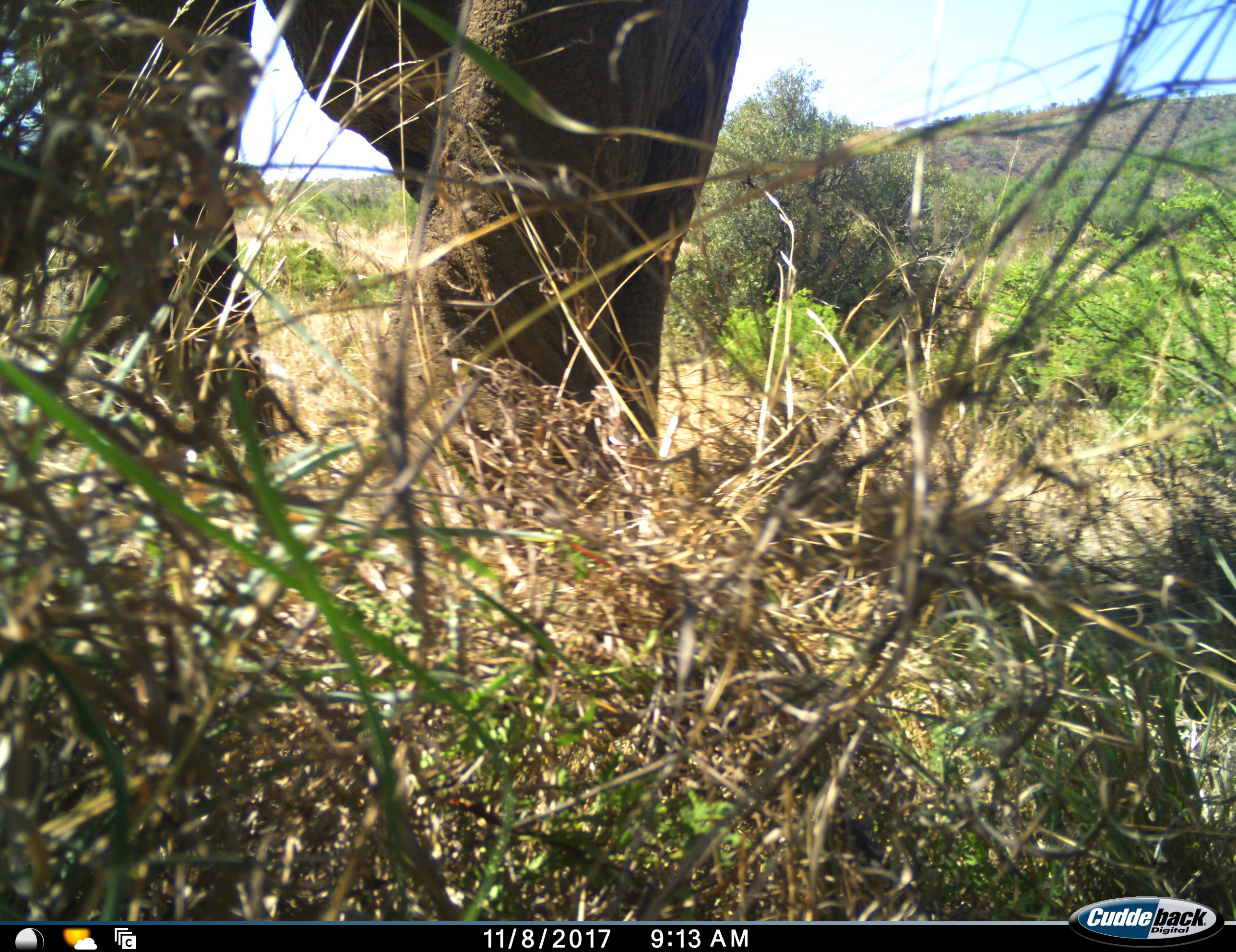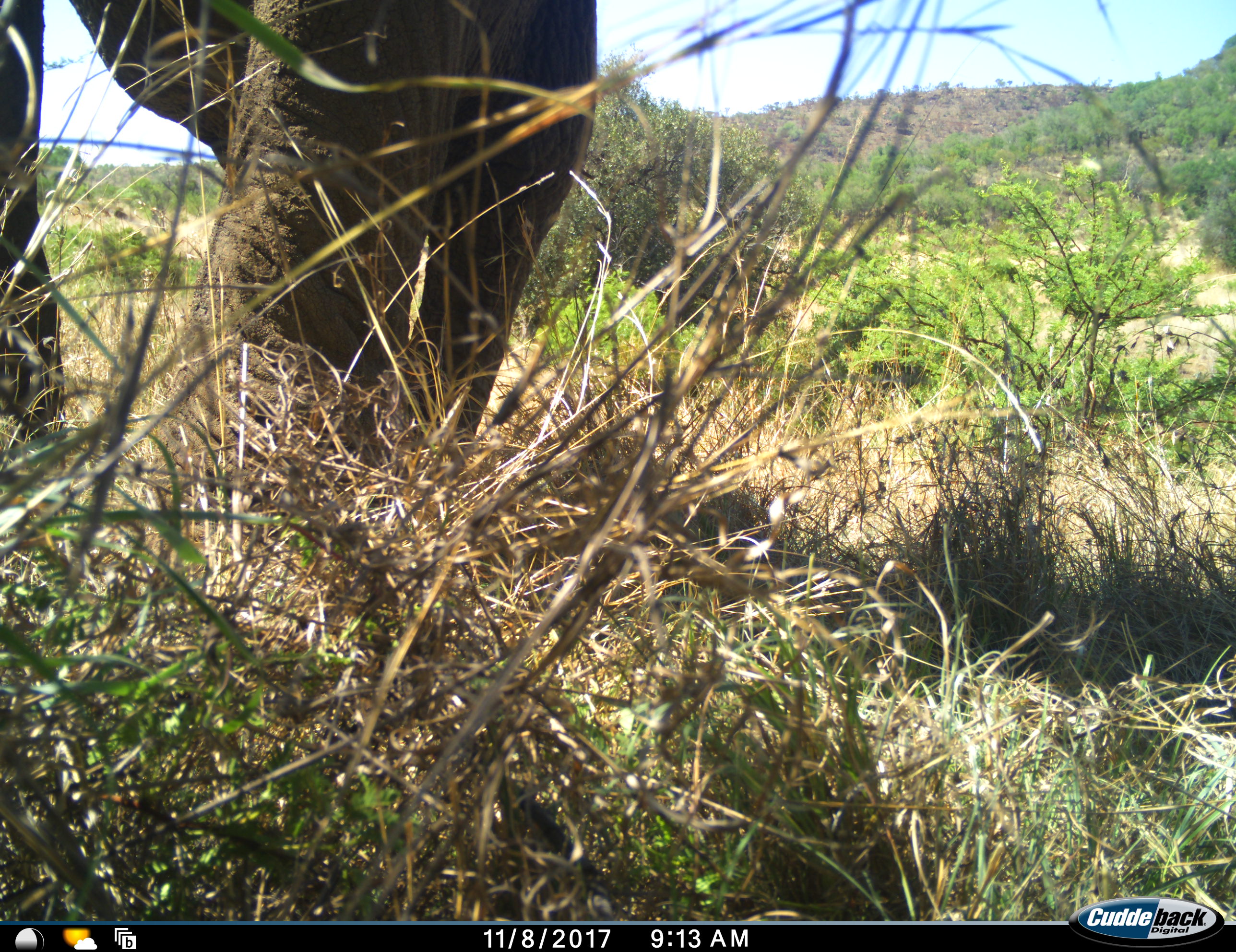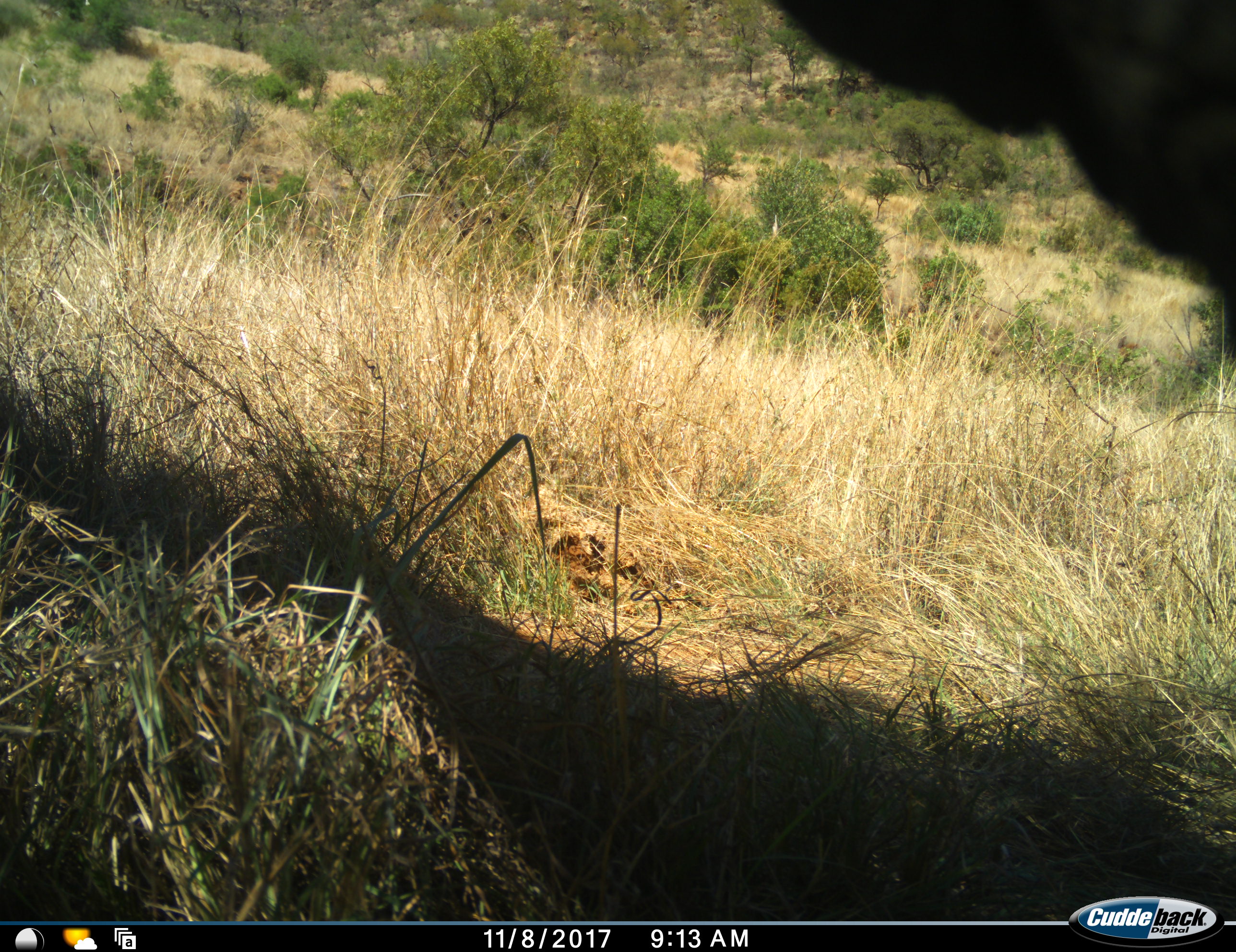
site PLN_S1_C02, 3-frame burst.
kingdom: Animalia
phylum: Chordata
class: Mammalia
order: Proboscidea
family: Elephantidae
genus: Loxodonta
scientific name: Loxodonta africana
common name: african bush elephant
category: elephant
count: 1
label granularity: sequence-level